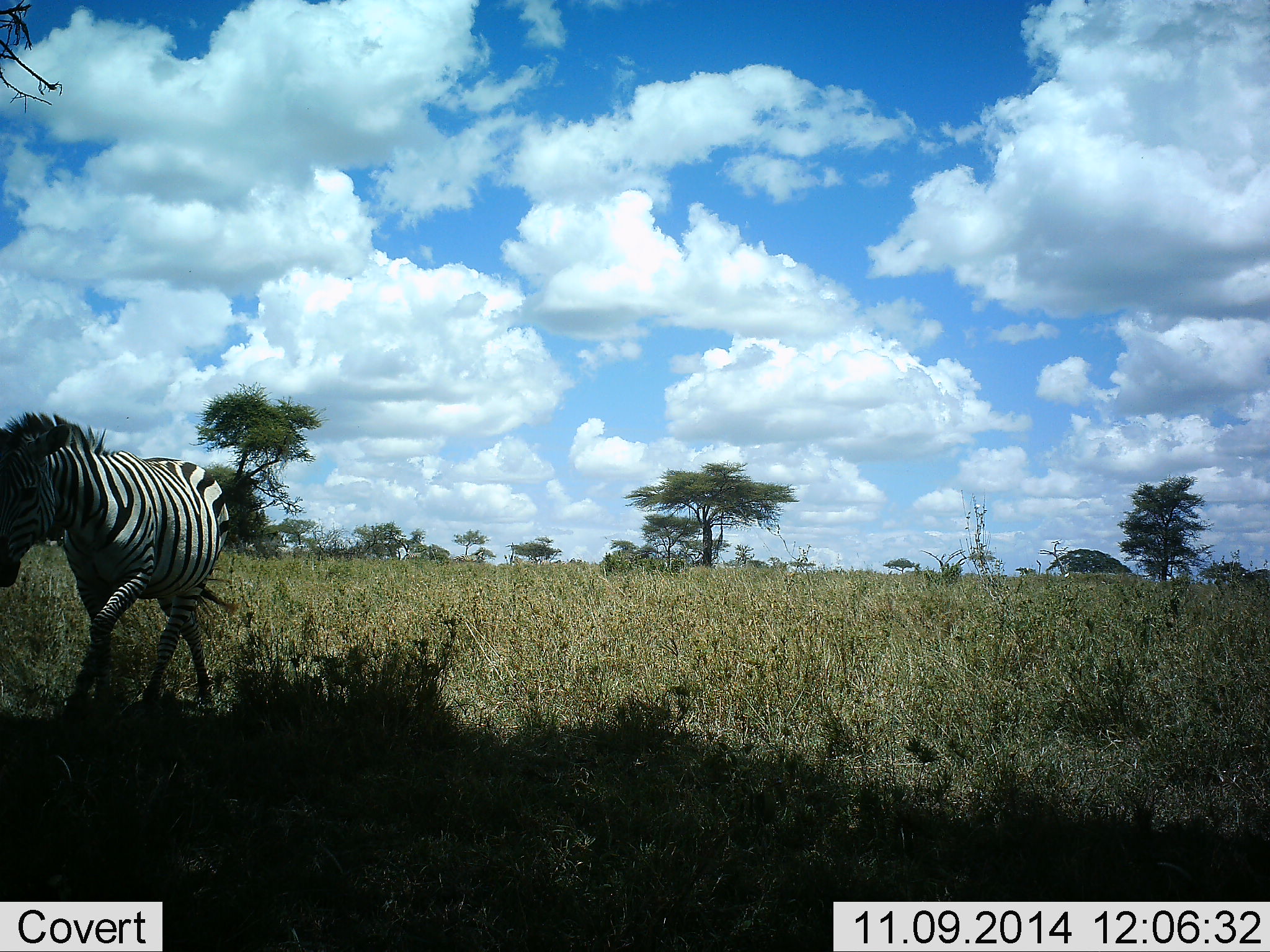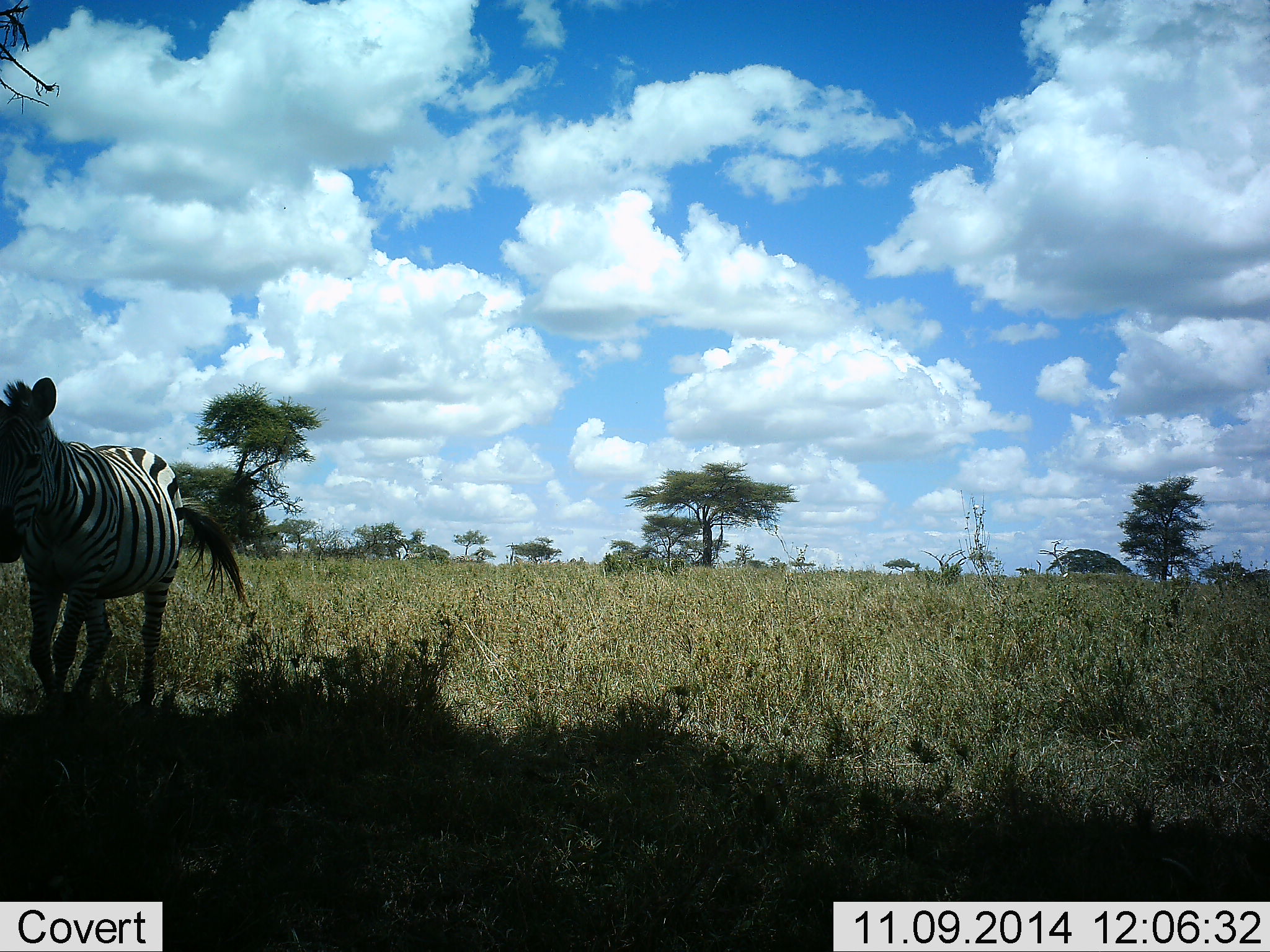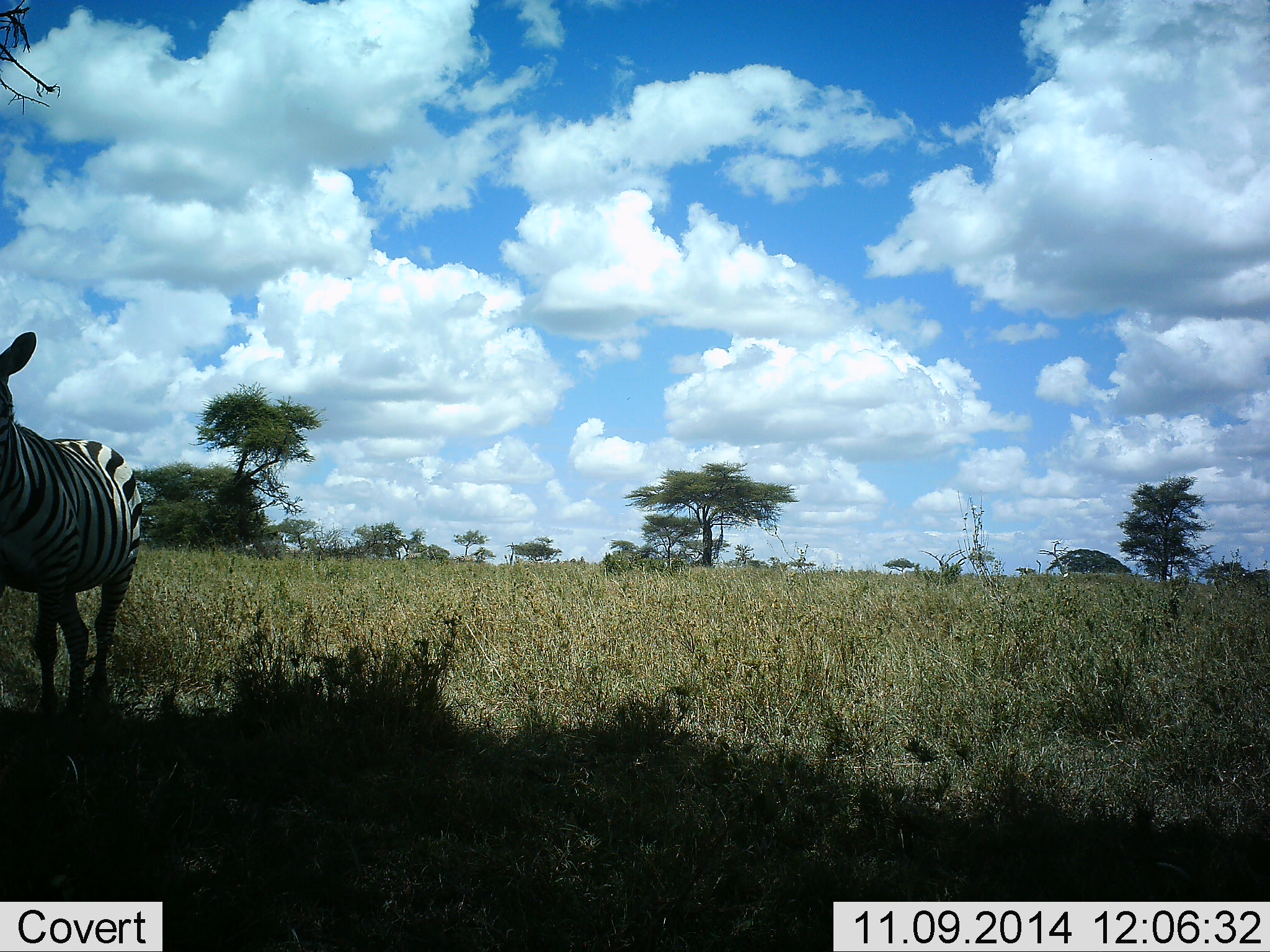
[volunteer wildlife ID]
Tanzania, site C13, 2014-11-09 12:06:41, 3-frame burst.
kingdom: Animalia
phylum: Chordata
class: Mammalia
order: Perissodactyla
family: Equidae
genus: Equus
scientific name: Equus quagga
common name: plains zebra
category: zebra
Zebra (plains zebra) (Equus quagga), count 1. Behavior (volunteer vote fractions): standing 0%, resting 0%, moving 100%, interacting 0%. Young present (vote fraction): 0%. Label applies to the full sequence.